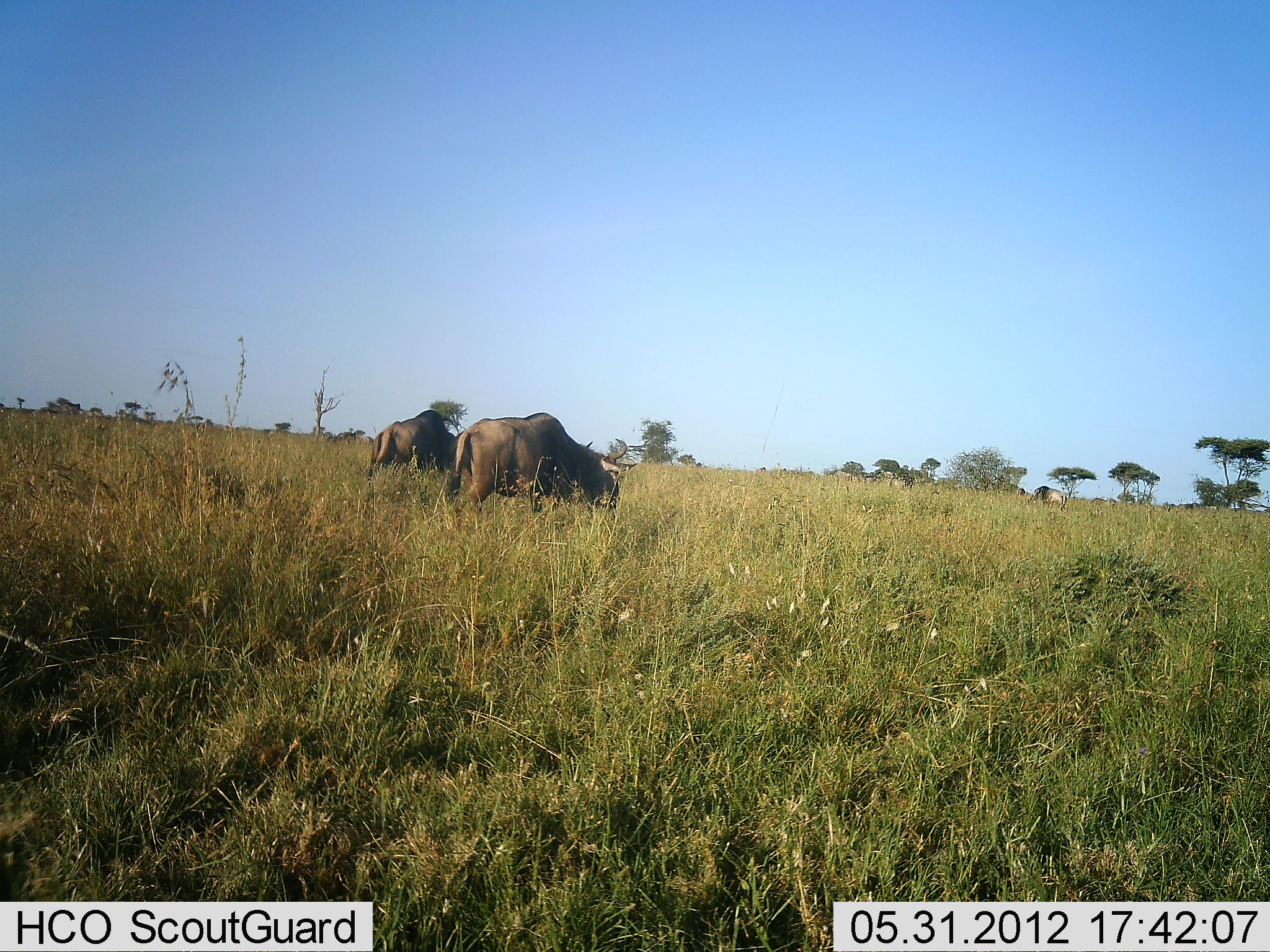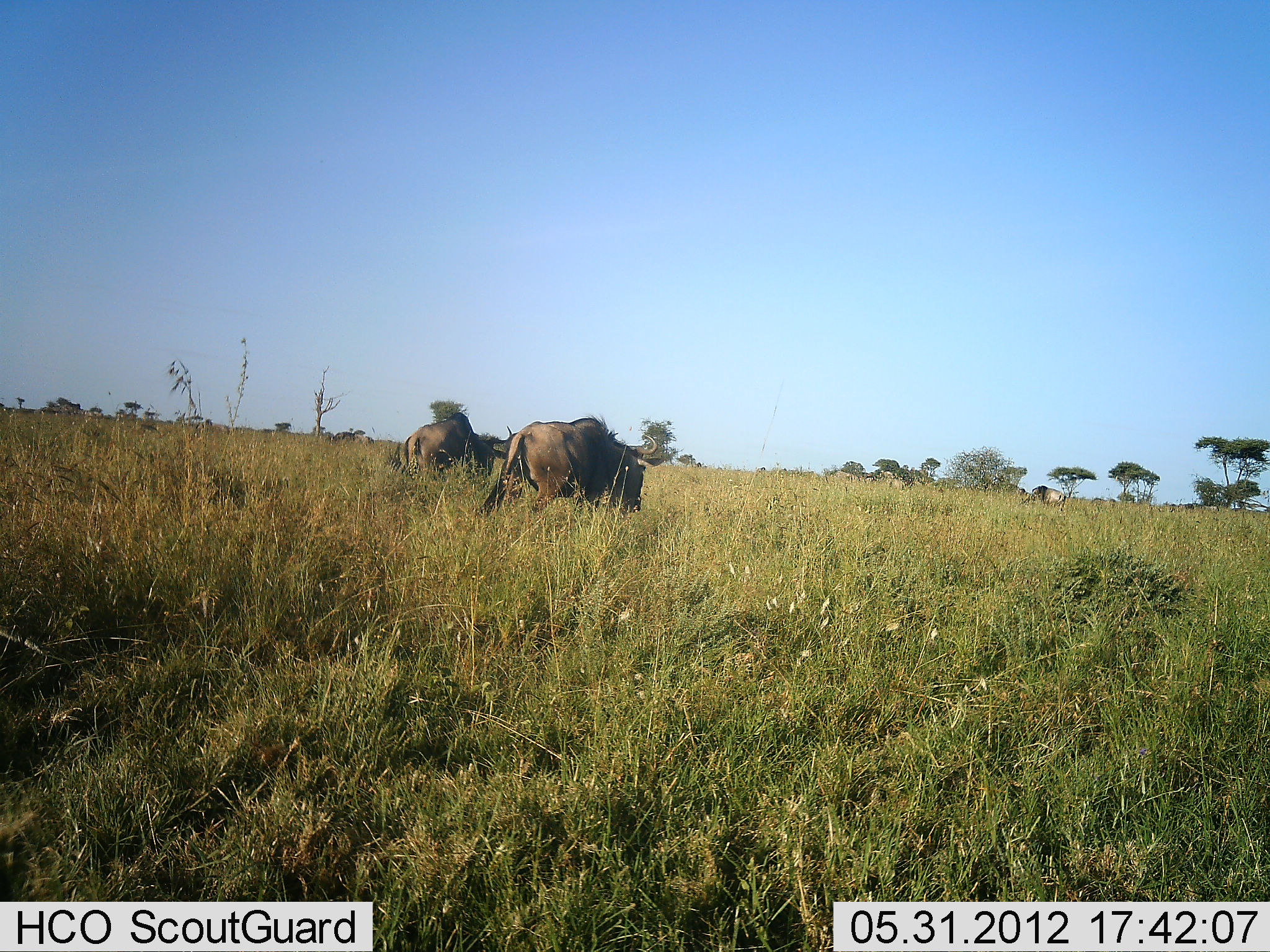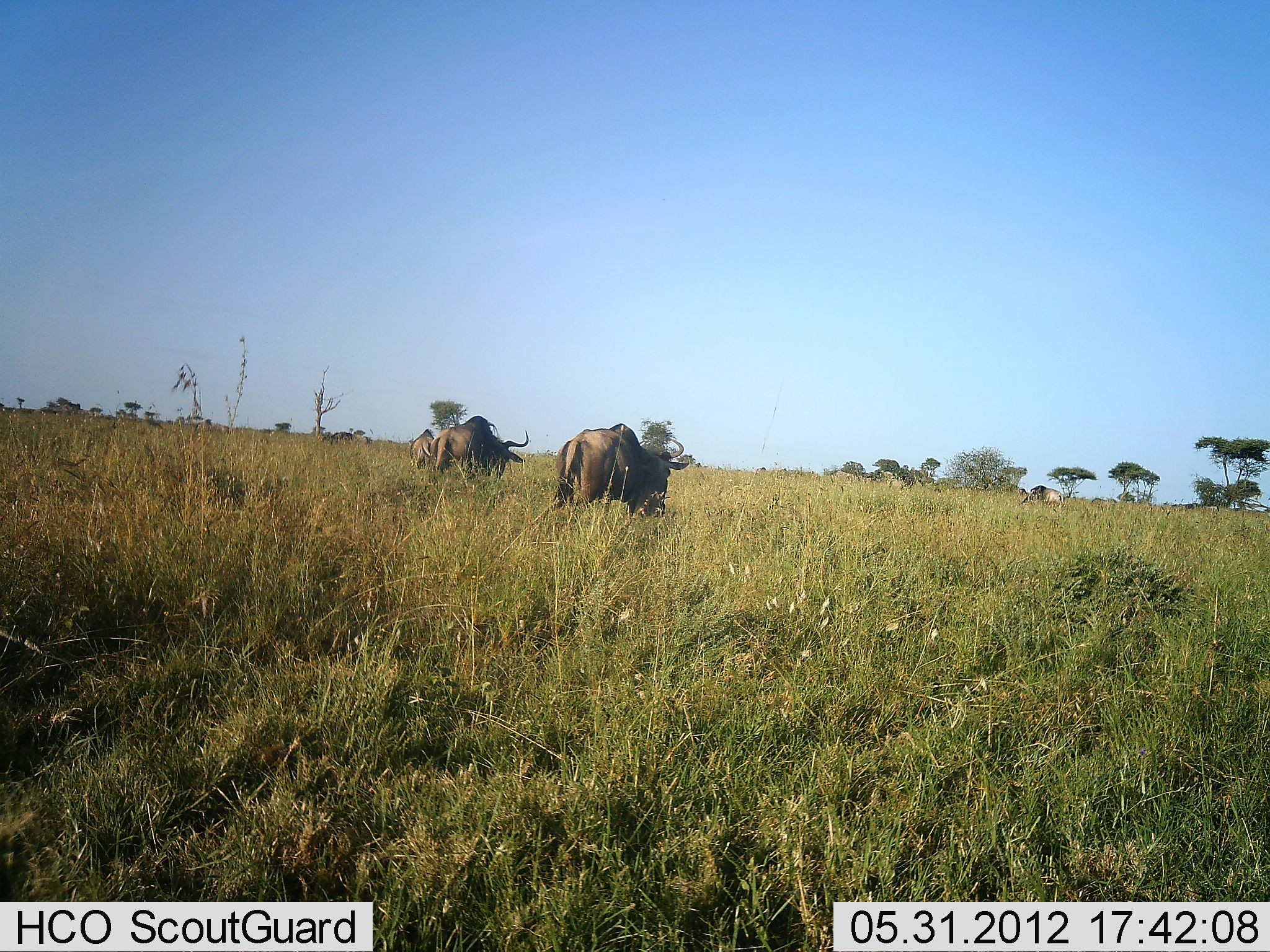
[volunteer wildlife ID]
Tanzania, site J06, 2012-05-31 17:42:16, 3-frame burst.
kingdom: Animalia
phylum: Chordata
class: Mammalia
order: Artiodactyla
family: Bovidae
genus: Connochaetes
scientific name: Connochaetes taurinus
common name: blue wildebeest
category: wildebeest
Wildebeest (blue wildebeest) (Connochaetes taurinus), count 3. Behavior (volunteer vote fractions): standing 30%, resting 0%, moving 80%, interacting 0%. Young present (vote fraction): 0%. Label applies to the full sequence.